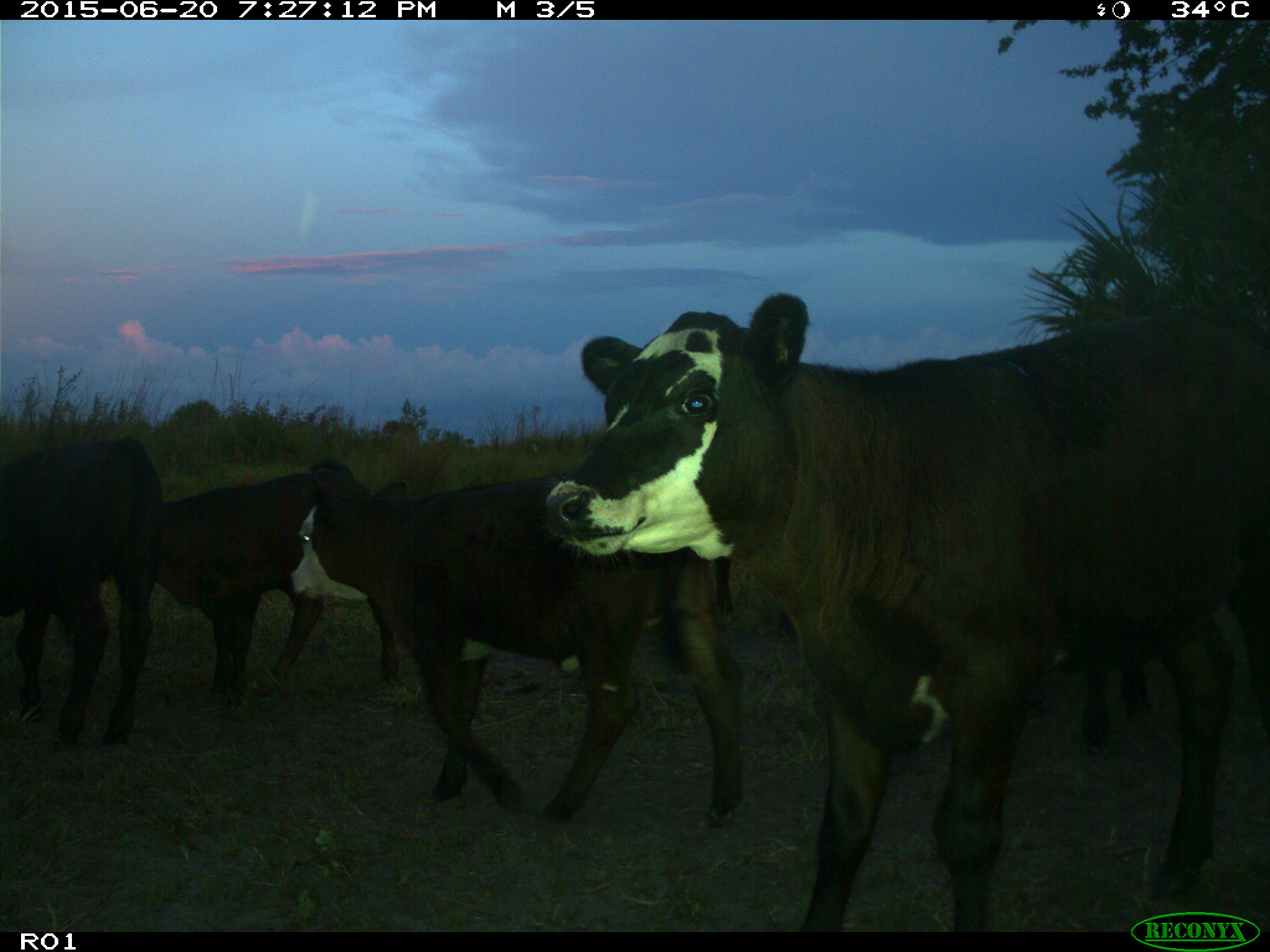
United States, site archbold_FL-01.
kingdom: Animalia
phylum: Chordata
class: Mammalia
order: Artiodactyla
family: Bovidae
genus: Bos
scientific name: Bos taurus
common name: domestic cow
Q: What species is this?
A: Bos taurus (domestic cow).